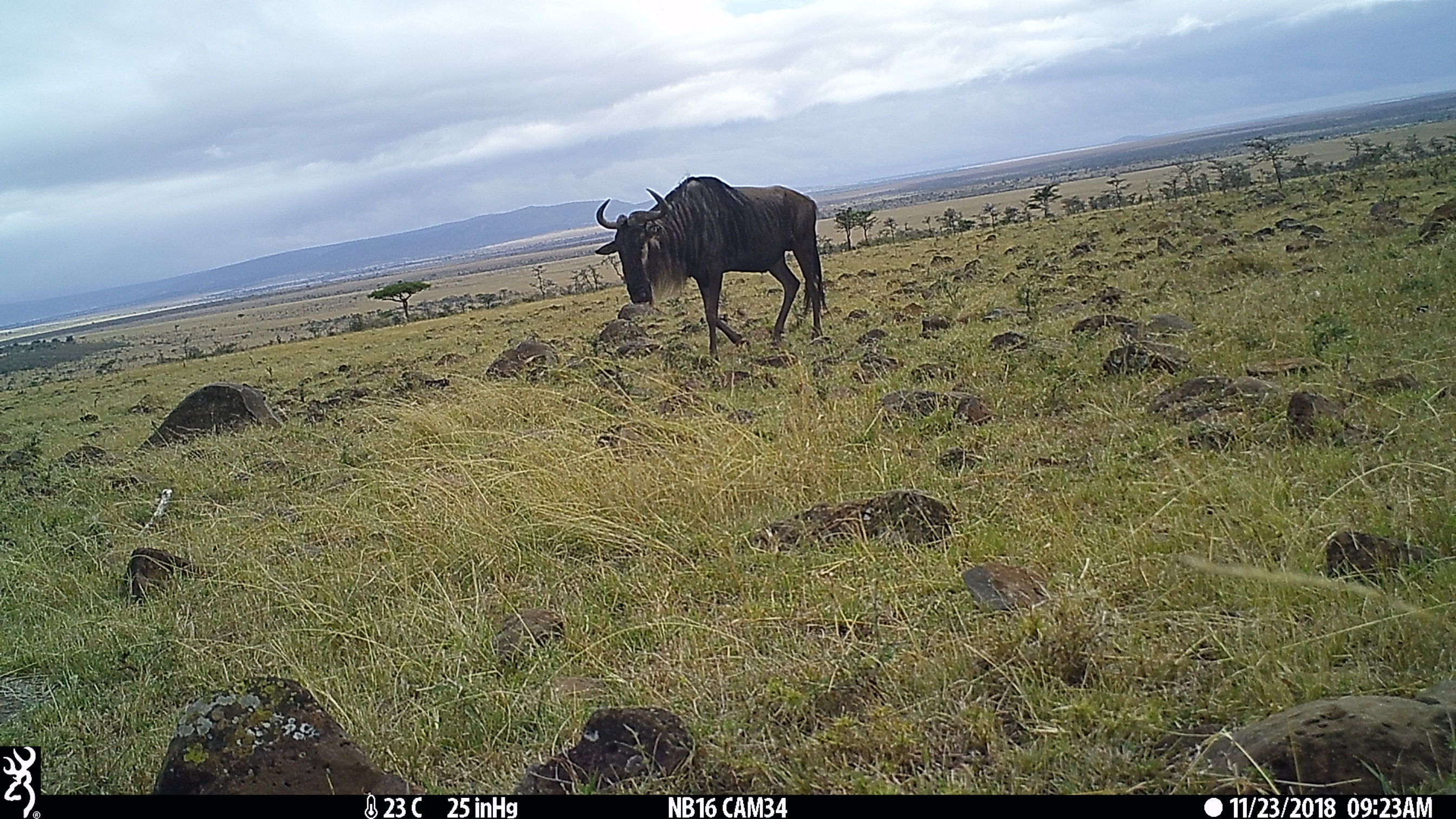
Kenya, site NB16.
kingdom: Animalia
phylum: Chordata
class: Mammalia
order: Artiodactyla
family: Bovidae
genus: Connochaetes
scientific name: Connochaetes taurinus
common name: blue wildebeest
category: wildebeest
Wildebeest (blue wildebeest) (Connochaetes taurinus).